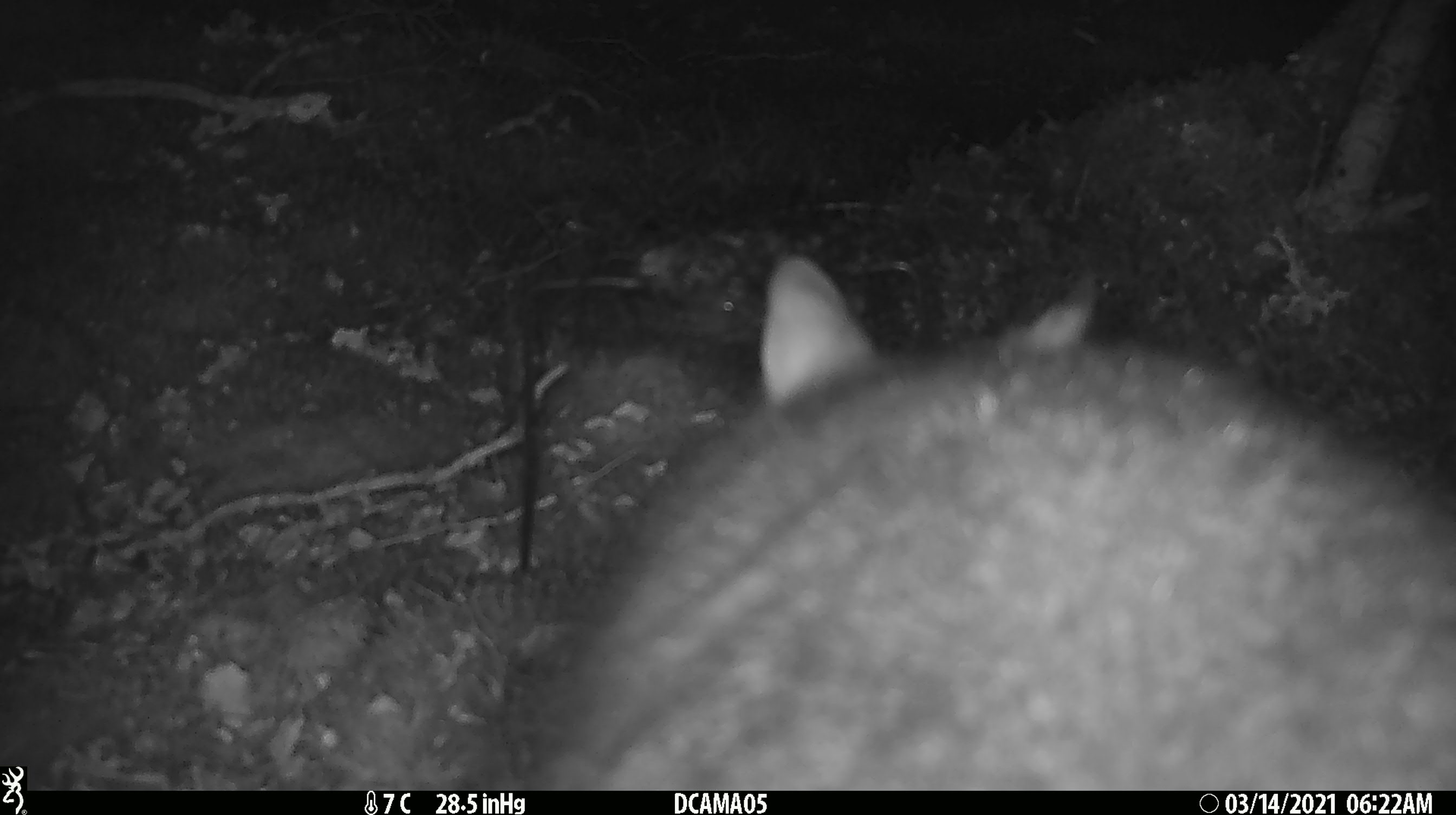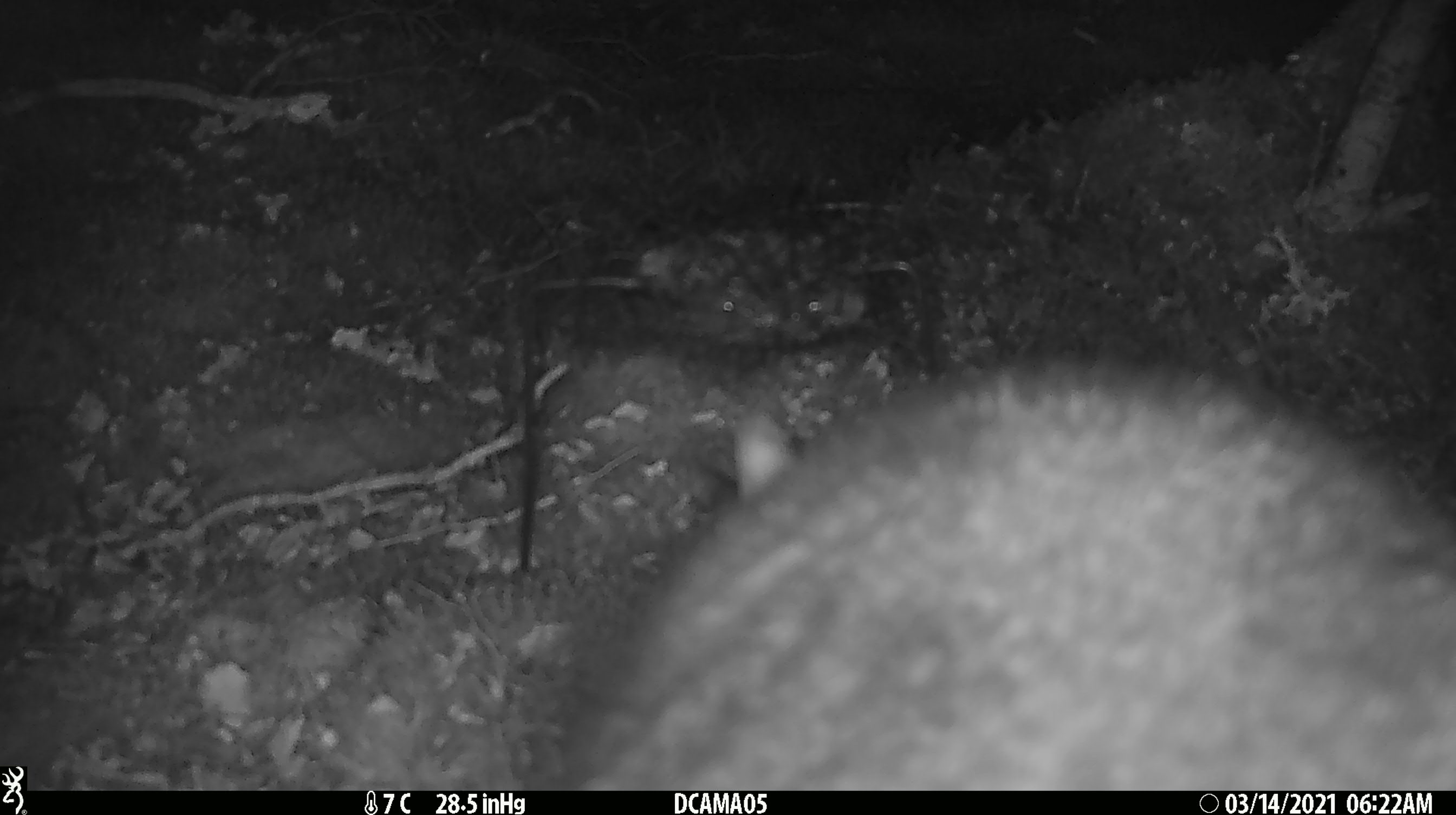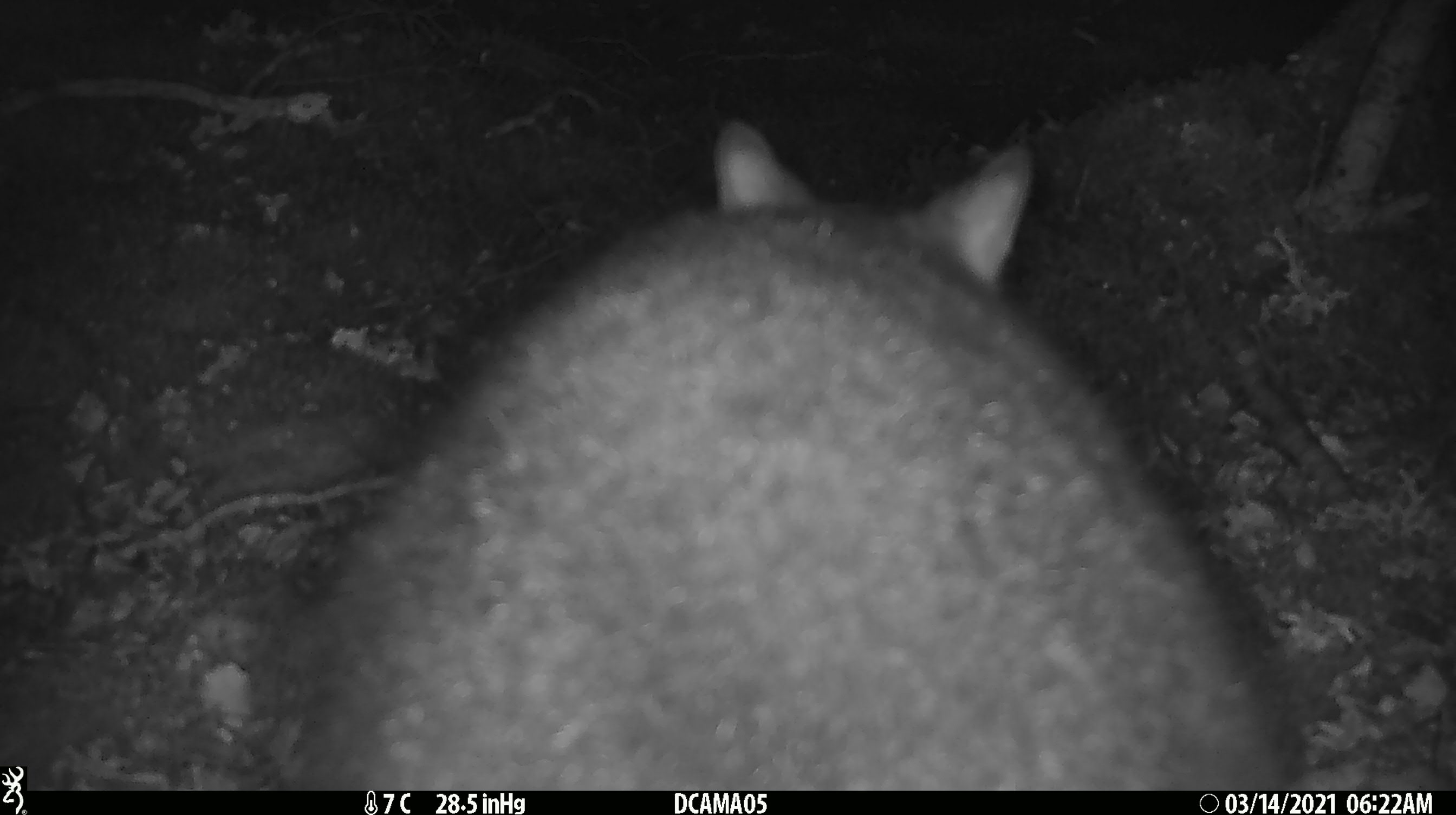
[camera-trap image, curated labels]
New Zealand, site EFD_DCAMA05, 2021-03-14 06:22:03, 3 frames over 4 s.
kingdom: Animalia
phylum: Chordata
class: Mammalia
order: Diprotodontia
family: Phalangeridae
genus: Trichosurus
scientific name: Trichosurus vulpecula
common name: common brushtail possum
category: possum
Possum (common brushtail possum) (Trichosurus vulpecula).